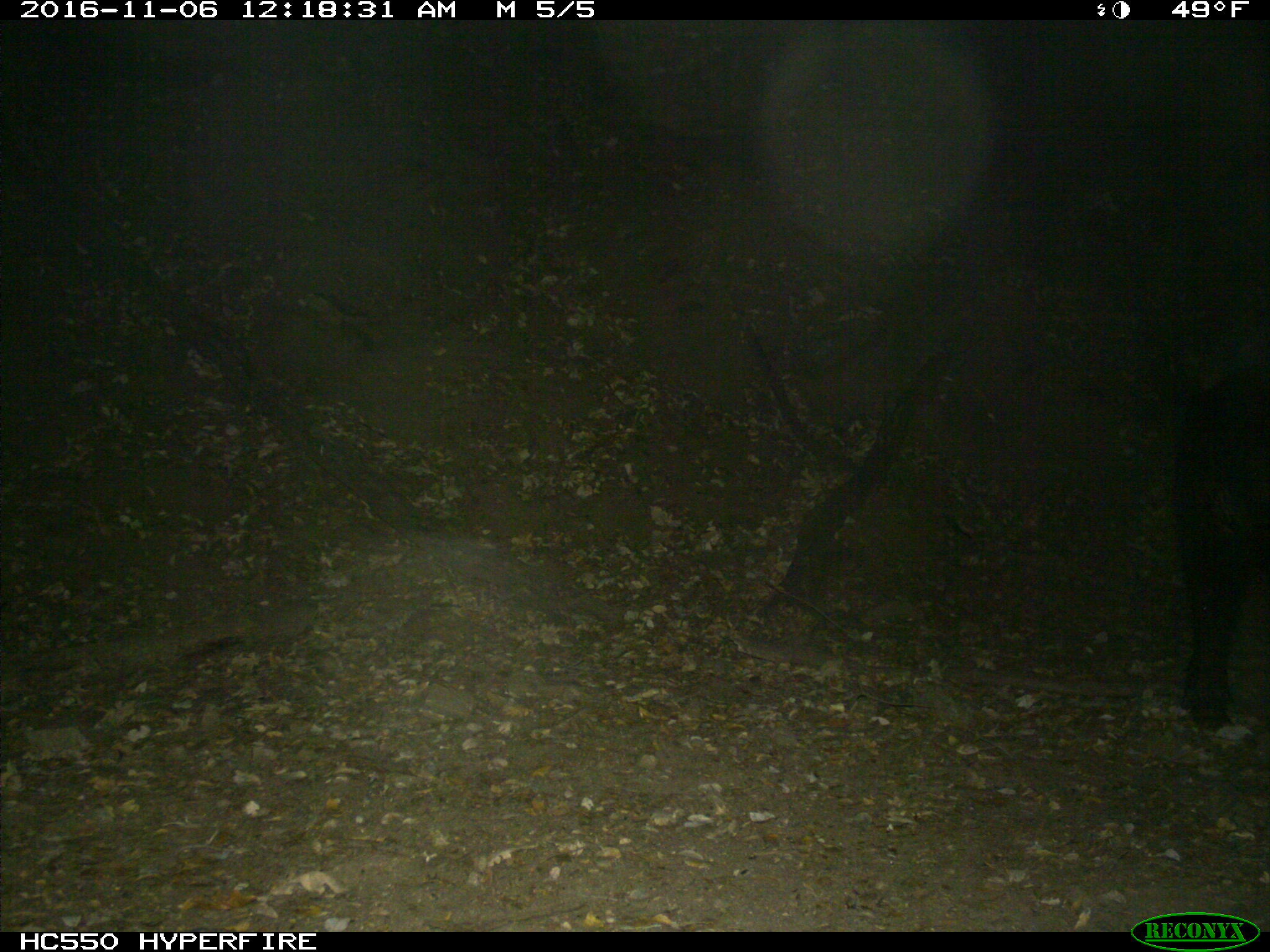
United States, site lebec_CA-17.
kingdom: Animalia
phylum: Chordata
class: Mammalia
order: Artiodactyla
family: Suidae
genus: Sus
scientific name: Sus scrofa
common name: wild boar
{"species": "Sus scrofa (wild boar)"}